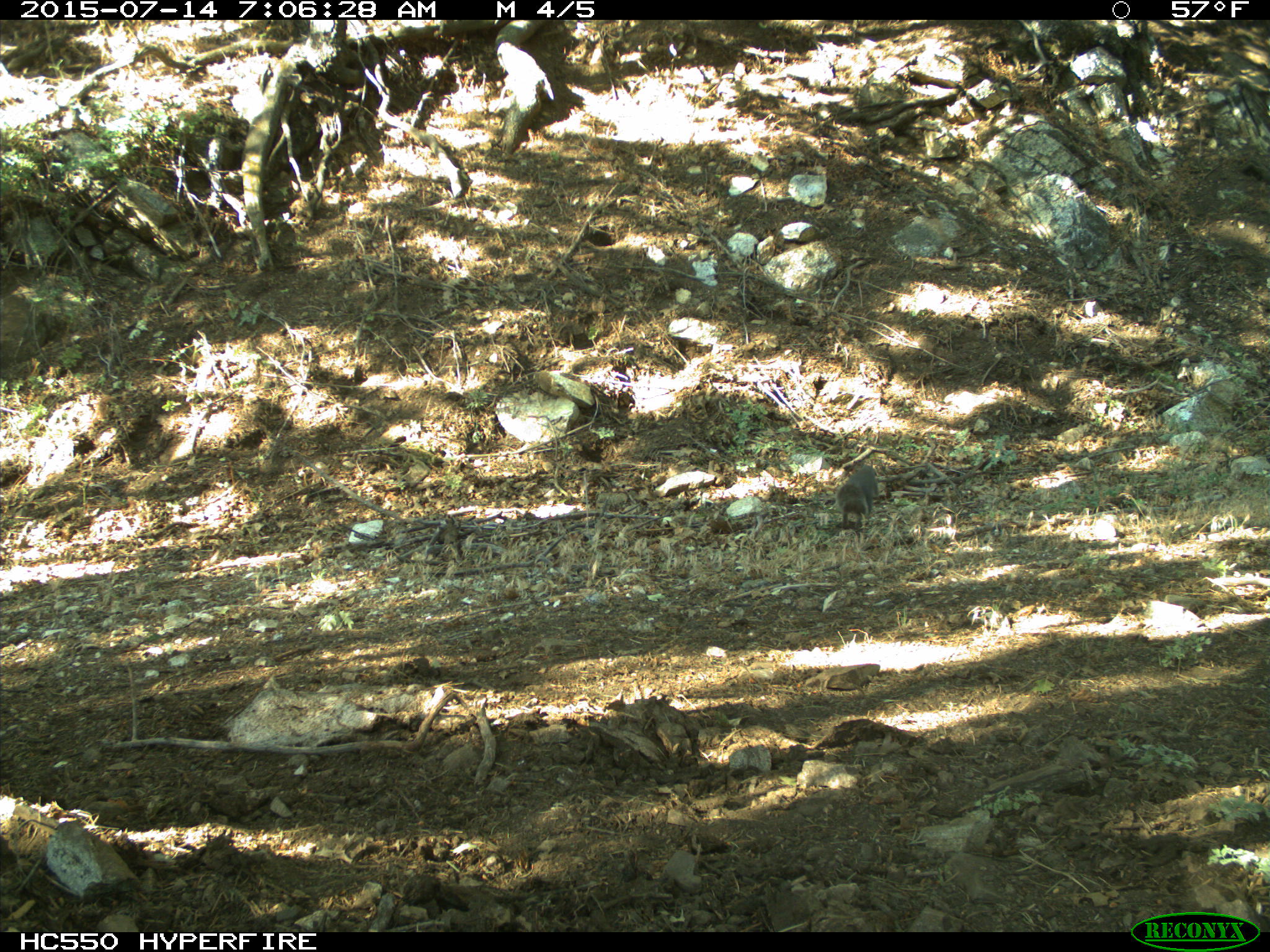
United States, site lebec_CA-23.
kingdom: Animalia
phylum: Chordata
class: Mammalia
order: Rodentia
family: Sciuridae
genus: Sciurus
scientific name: Sciurus carolinensis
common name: eastern gray squirrel